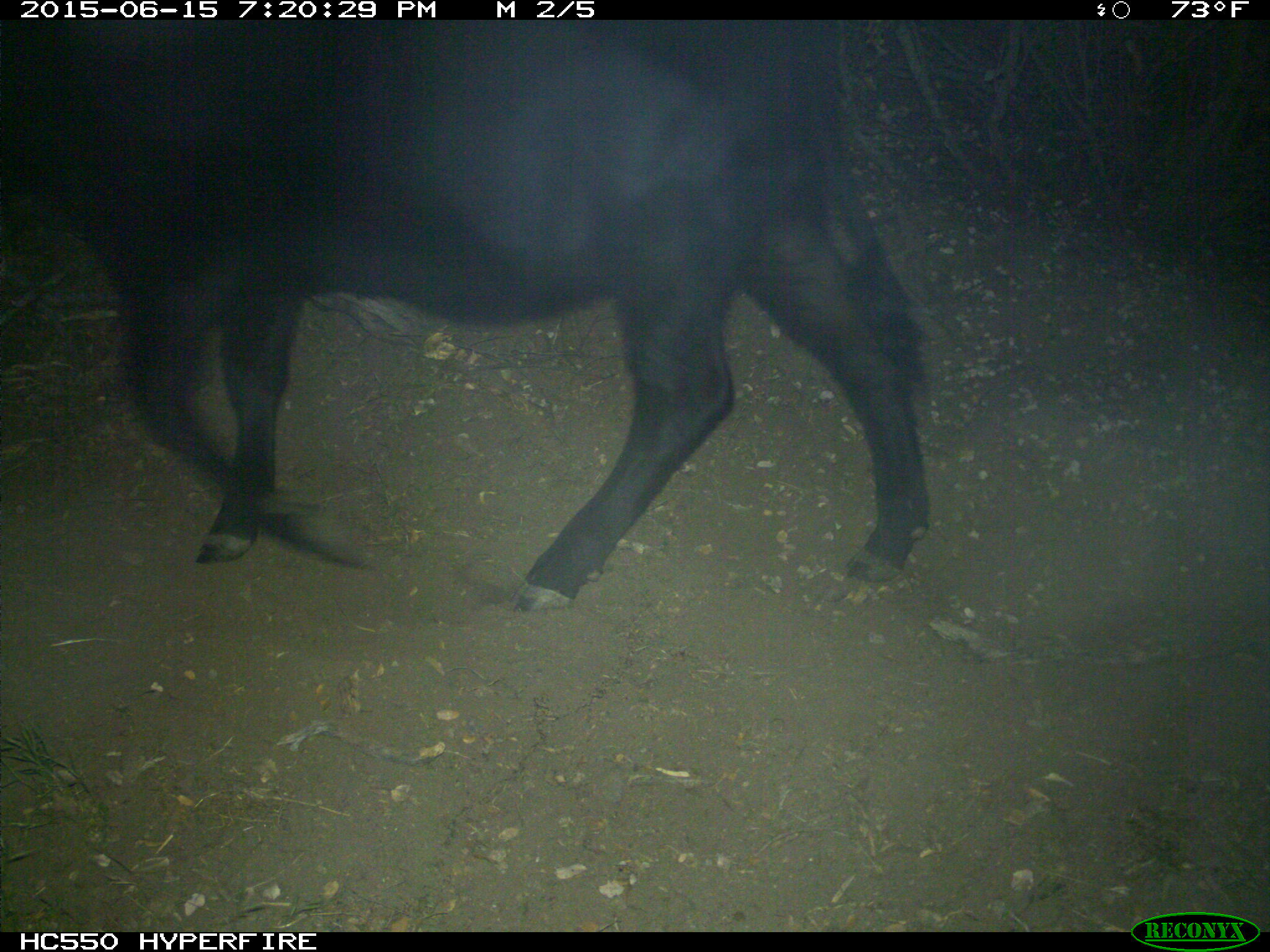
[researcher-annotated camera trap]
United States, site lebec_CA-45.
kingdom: Animalia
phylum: Chordata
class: Mammalia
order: Artiodactyla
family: Bovidae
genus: Bos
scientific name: Bos taurus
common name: domestic cow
Bos taurus (domestic cow).